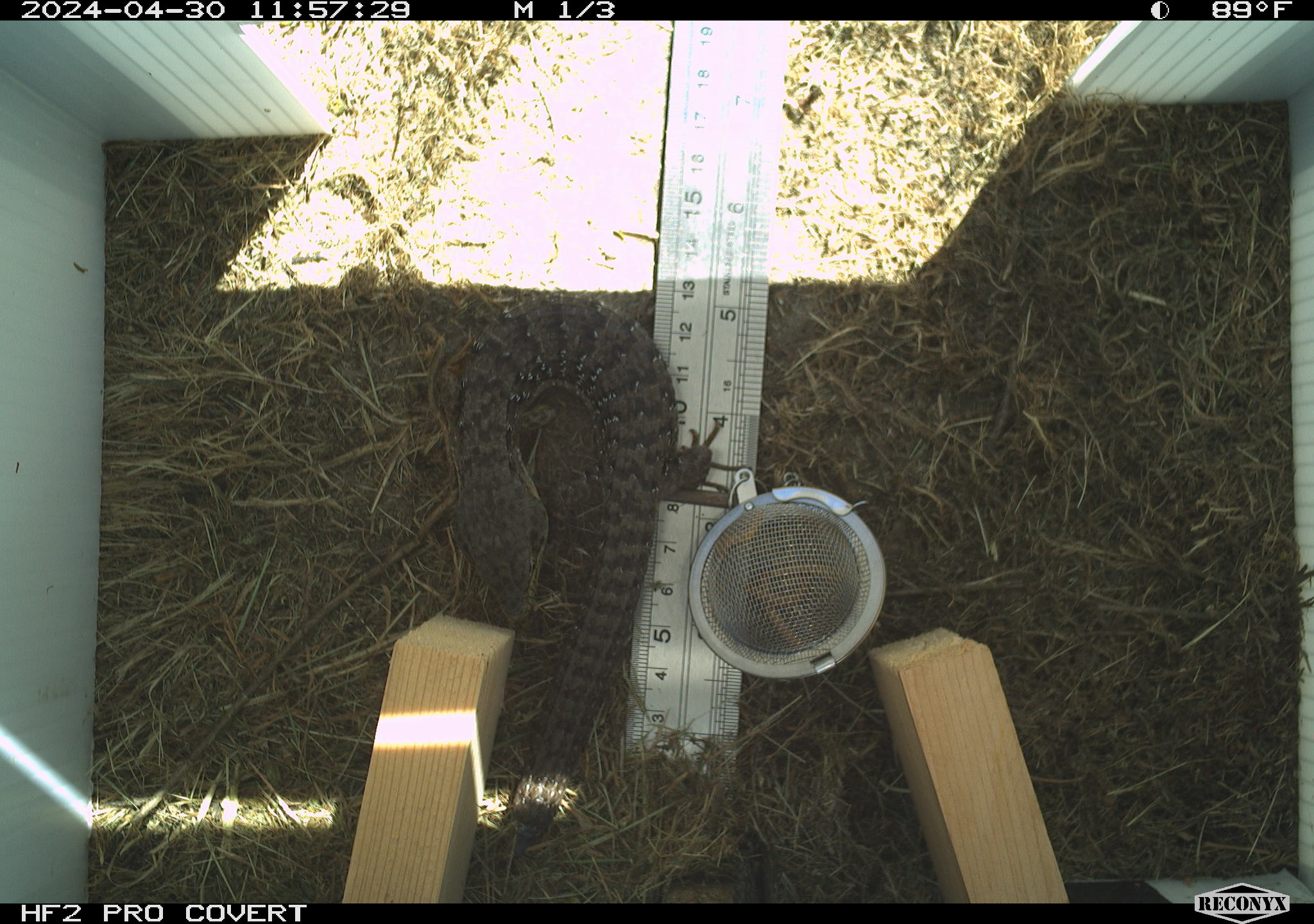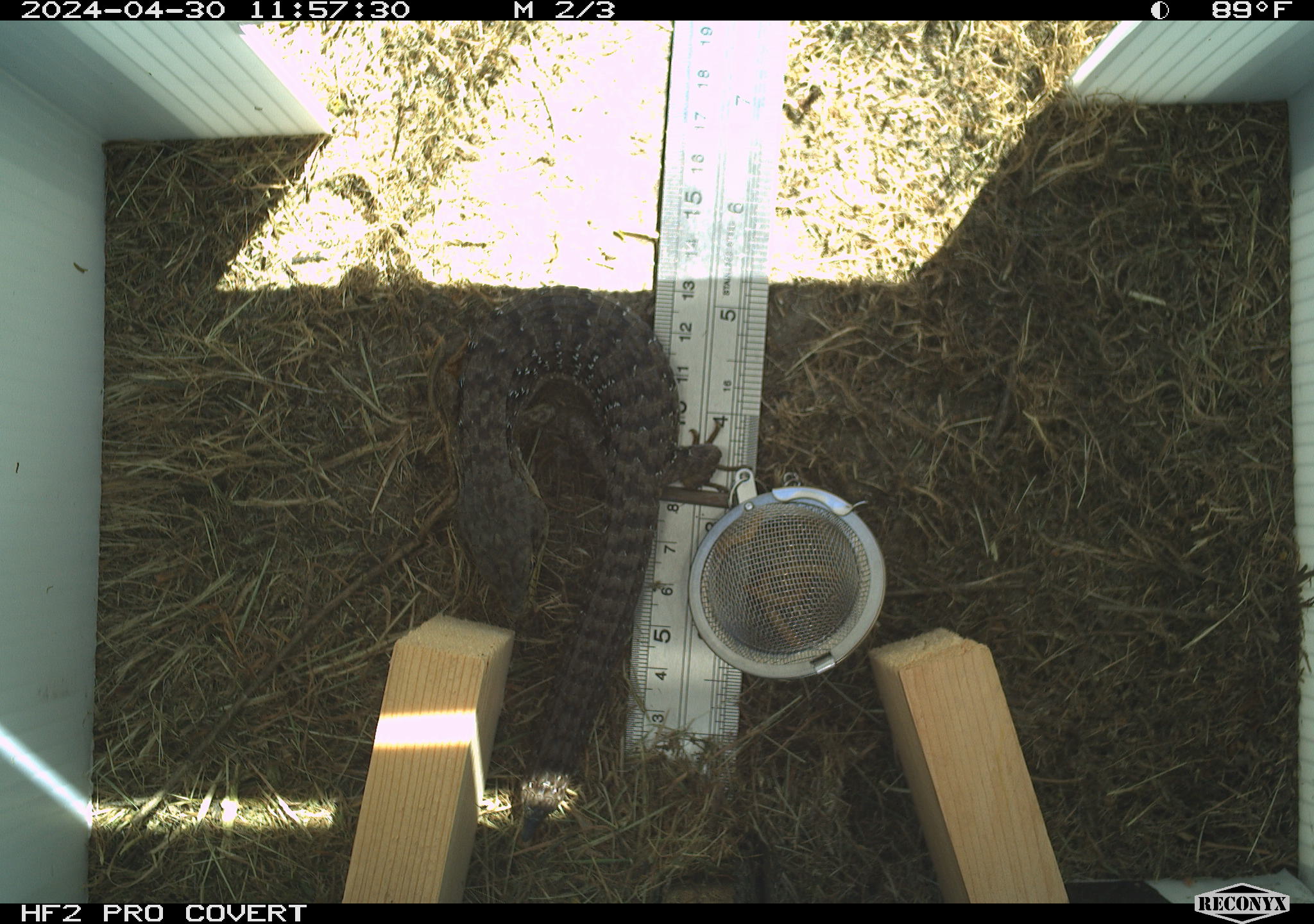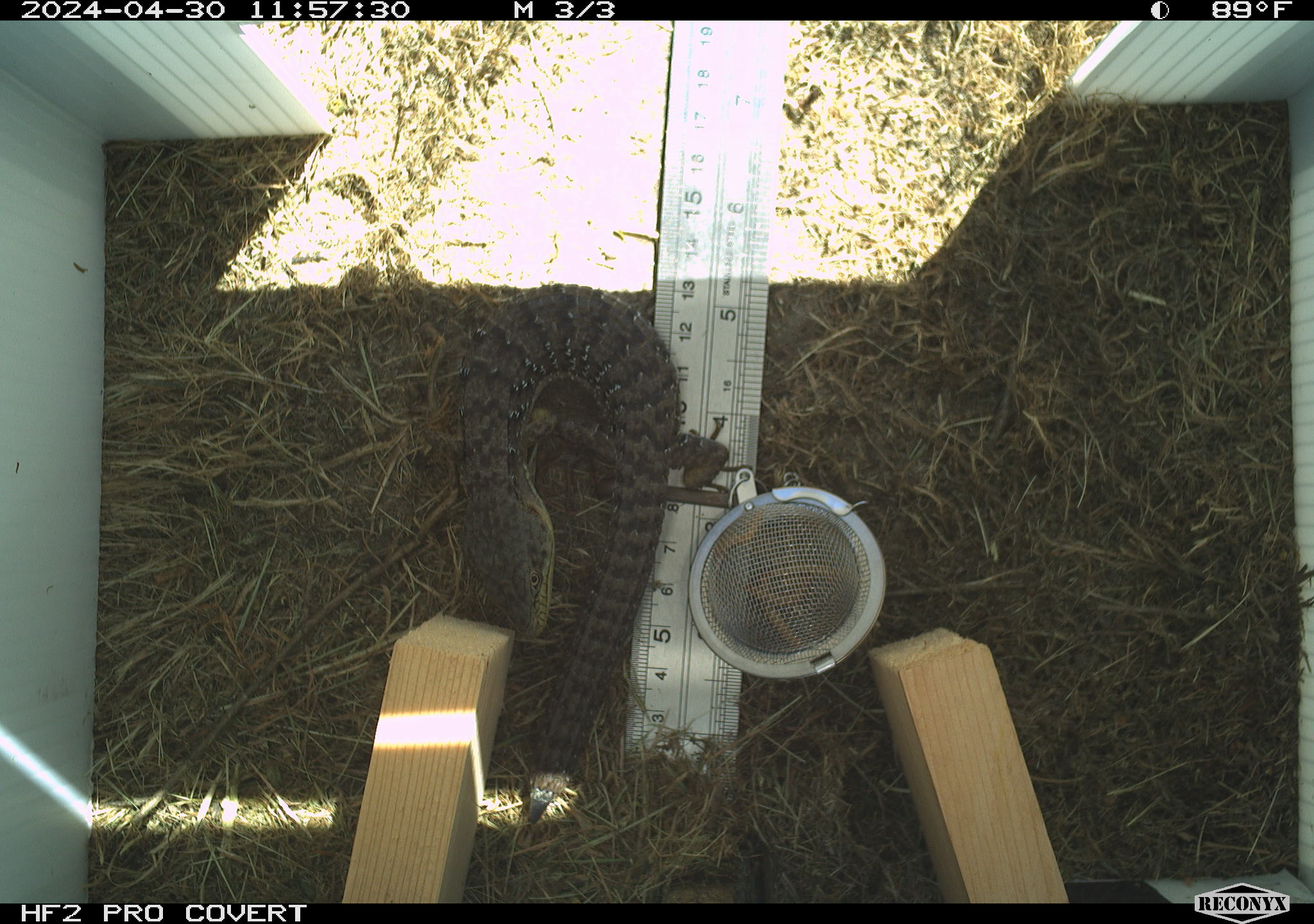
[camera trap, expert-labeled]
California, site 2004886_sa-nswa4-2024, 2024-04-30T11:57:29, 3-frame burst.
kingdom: Animalia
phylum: Chordata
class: Reptilia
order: Squamata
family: Anguidae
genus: Elgaria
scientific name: Elgaria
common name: alligator lizards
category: elgaria species